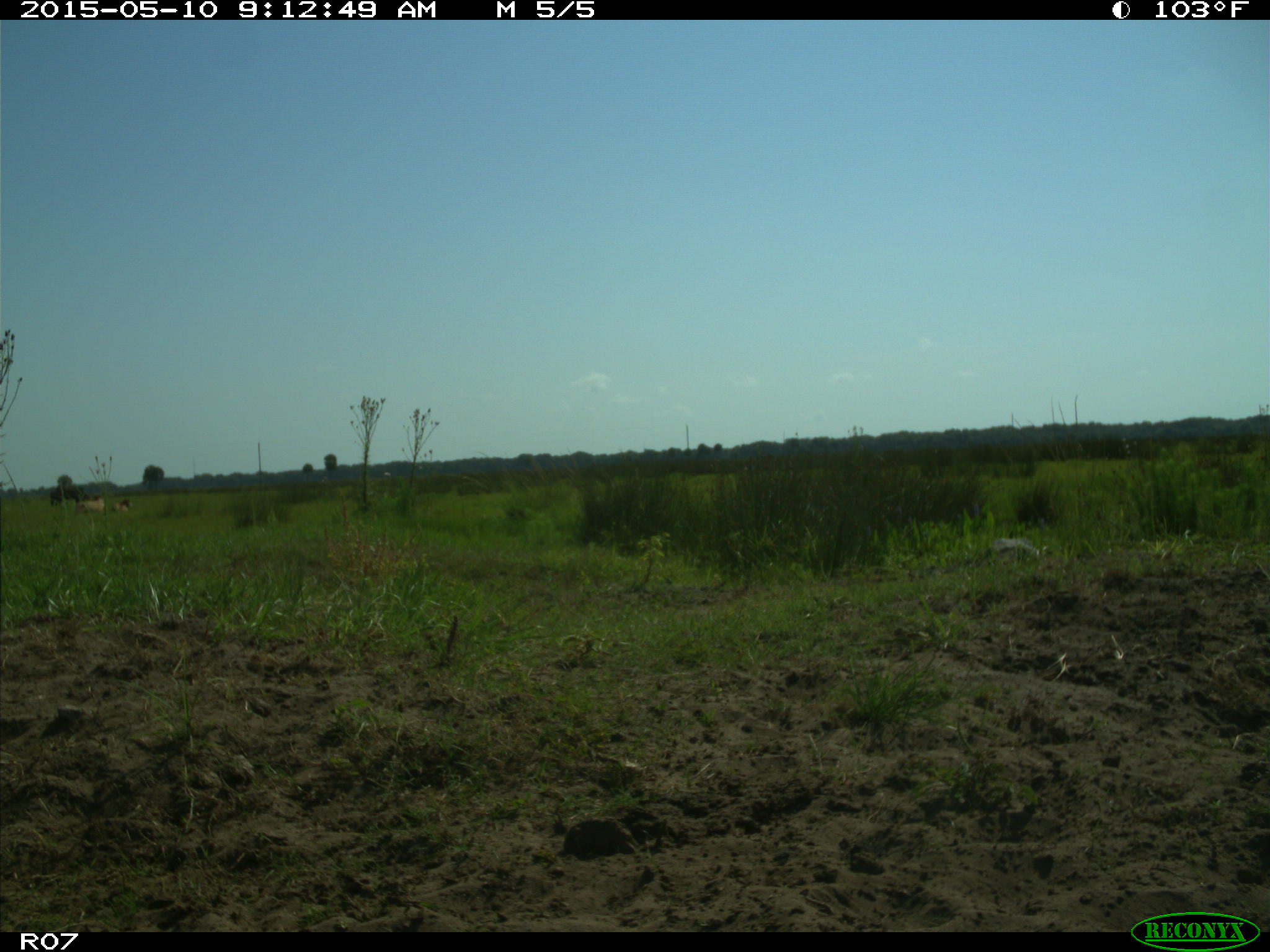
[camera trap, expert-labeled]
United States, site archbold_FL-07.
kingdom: Animalia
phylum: Chordata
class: Mammalia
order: Artiodactyla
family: Bovidae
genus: Bos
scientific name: Bos taurus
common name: domestic cow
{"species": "Bos taurus (domestic cow)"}